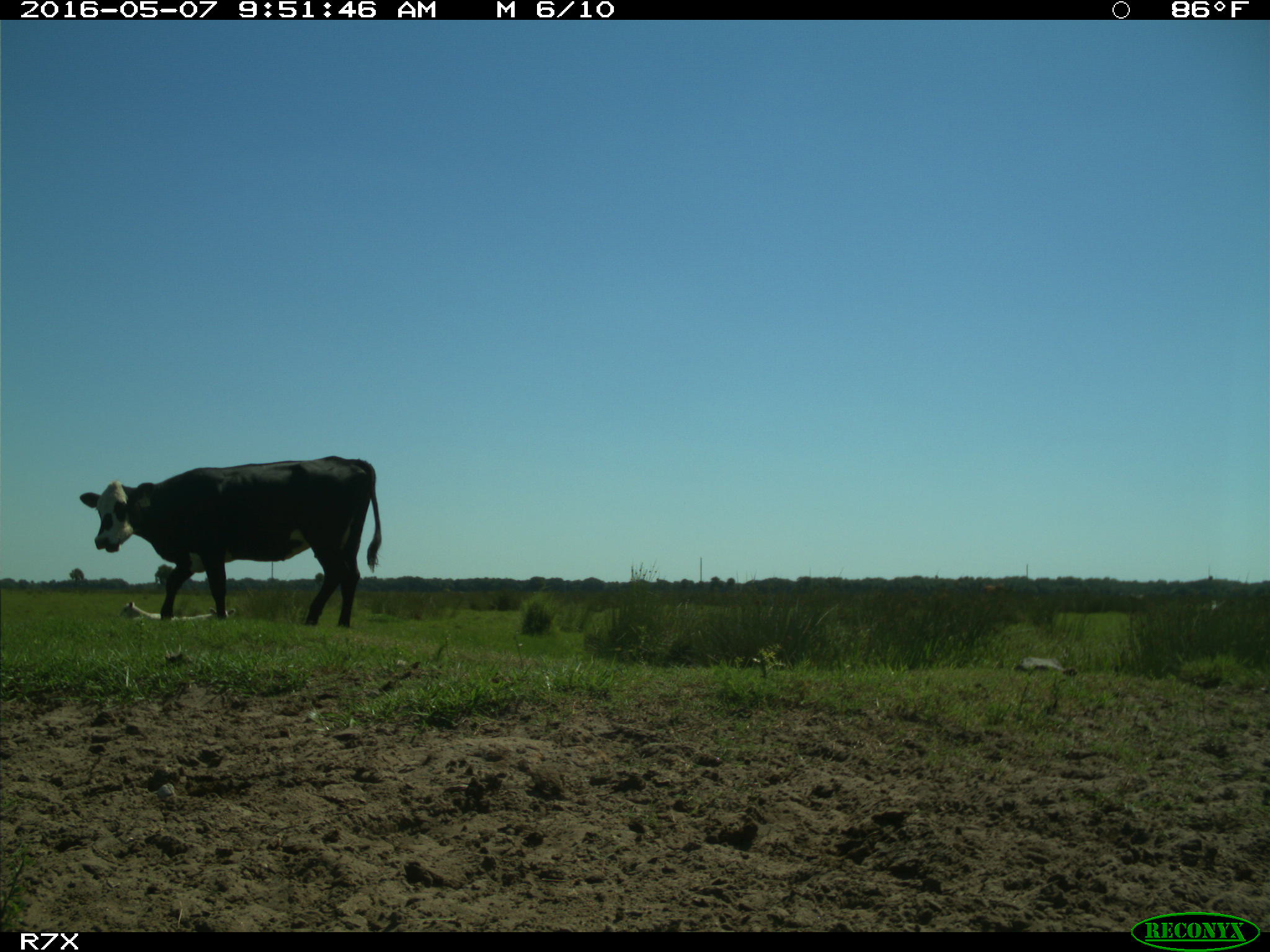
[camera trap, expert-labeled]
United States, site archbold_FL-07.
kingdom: Animalia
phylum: Chordata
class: Mammalia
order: Artiodactyla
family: Bovidae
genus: Bos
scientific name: Bos taurus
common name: domestic cow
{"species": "Bos taurus (domestic cow)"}